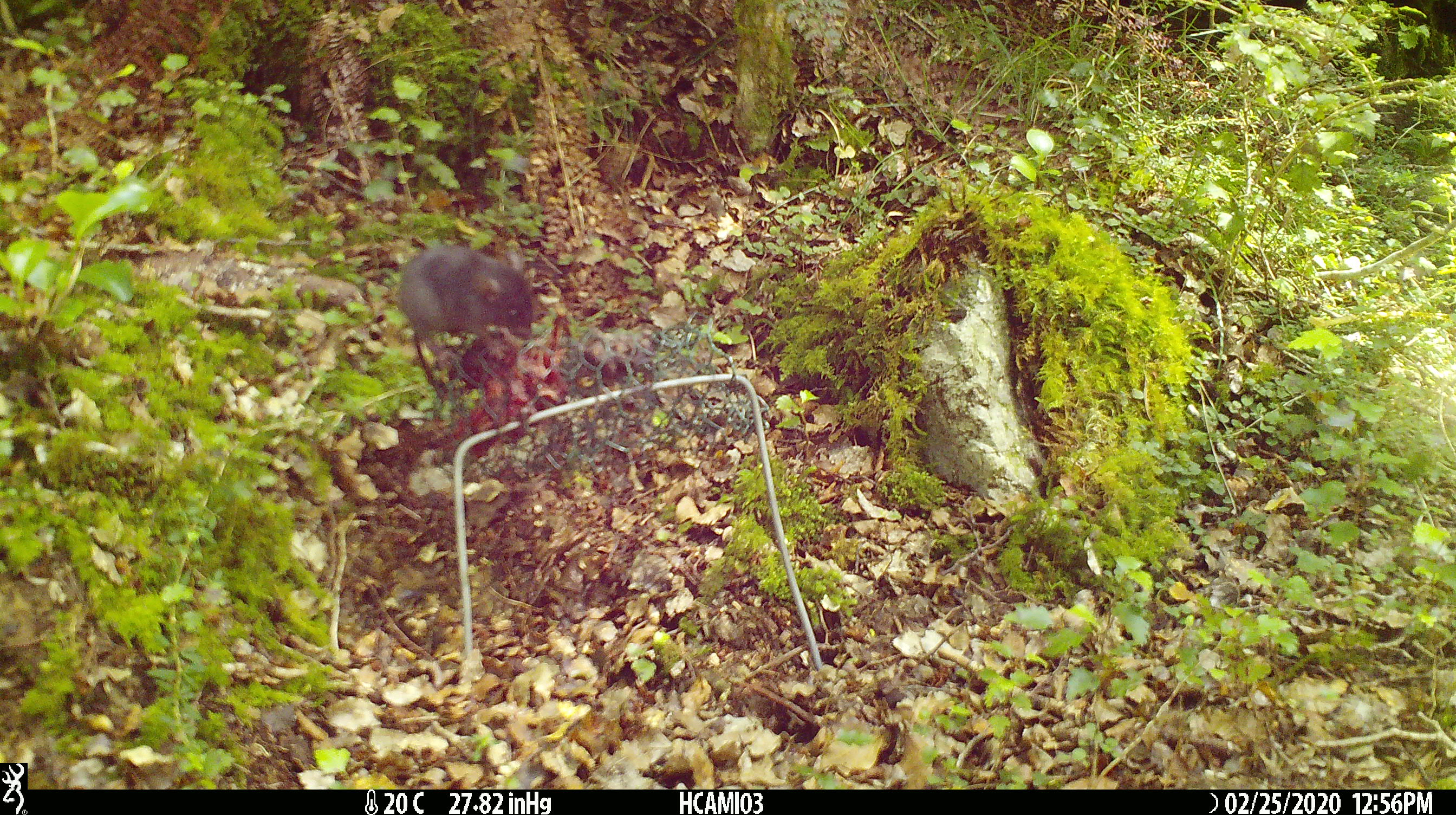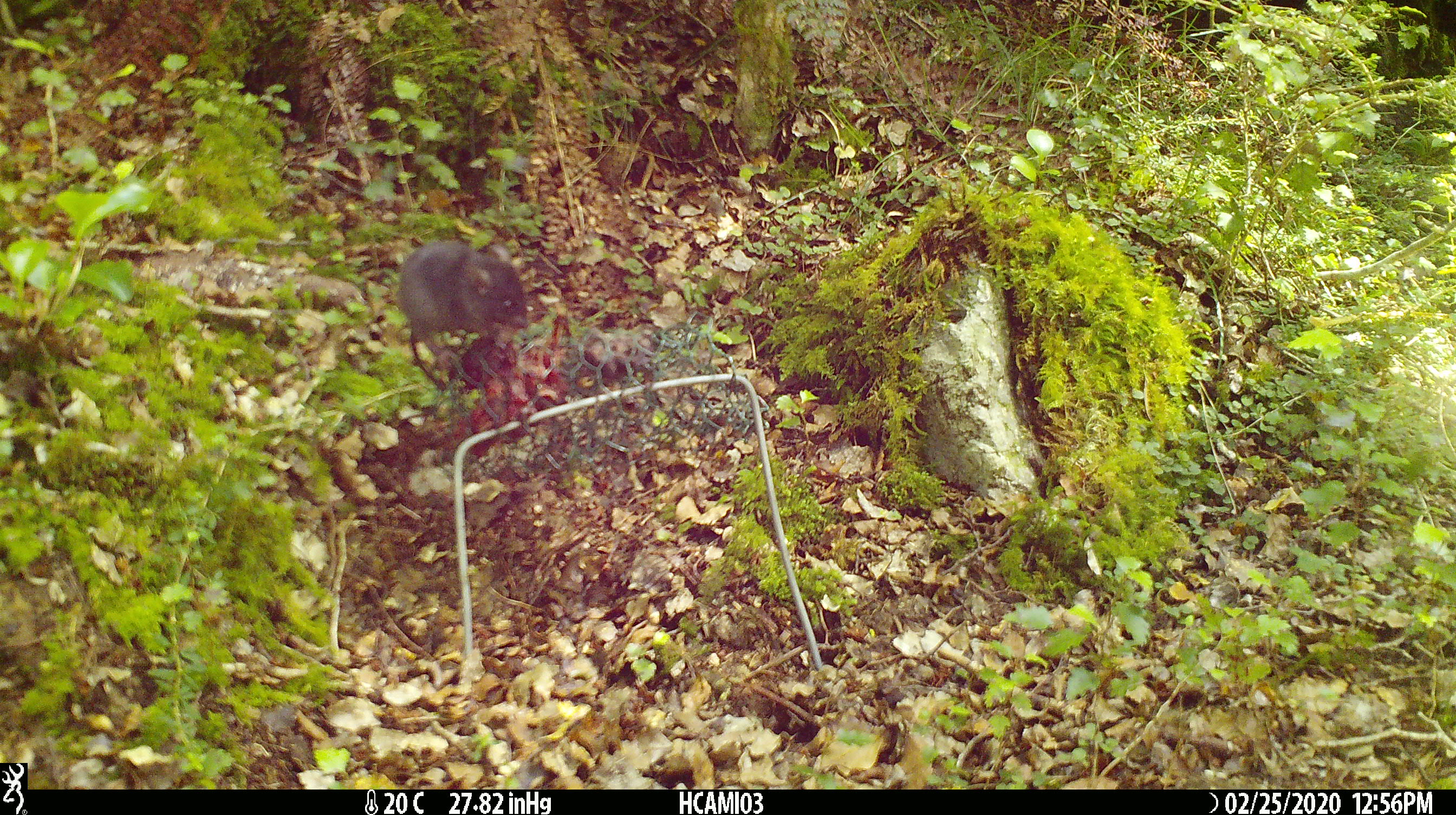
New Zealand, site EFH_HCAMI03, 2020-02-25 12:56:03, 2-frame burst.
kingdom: Animalia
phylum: Chordata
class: Mammalia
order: Rodentia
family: Muridae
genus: Mus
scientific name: Mus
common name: mouse